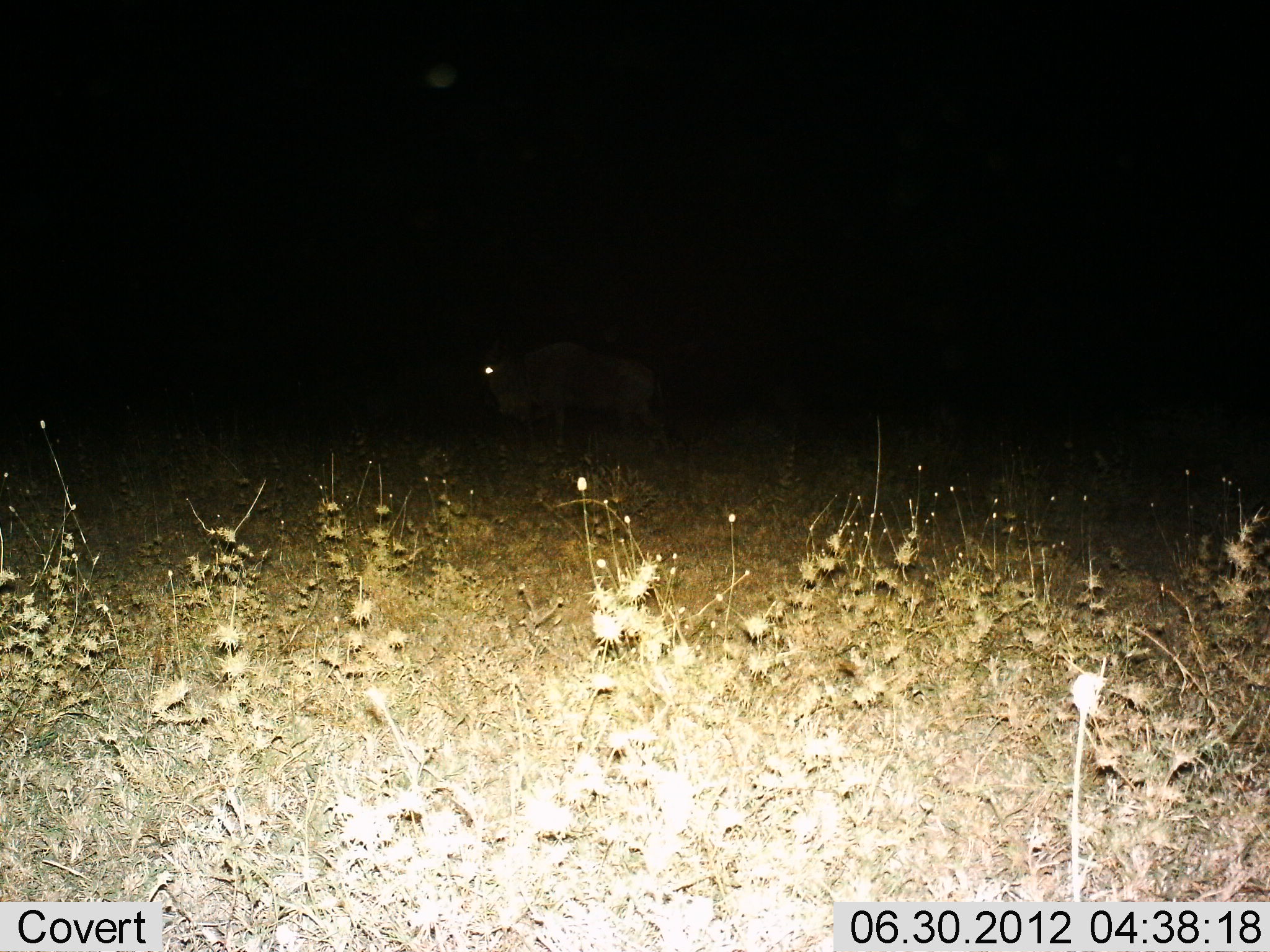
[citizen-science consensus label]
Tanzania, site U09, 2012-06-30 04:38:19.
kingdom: Animalia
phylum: Chordata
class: Mammalia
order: Artiodactyla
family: Bovidae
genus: Connochaetes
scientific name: Connochaetes taurinus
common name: blue wildebeest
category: wildebeest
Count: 1.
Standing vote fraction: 100%.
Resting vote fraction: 0%.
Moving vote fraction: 0%.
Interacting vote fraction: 0%.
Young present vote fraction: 0%.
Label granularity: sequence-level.